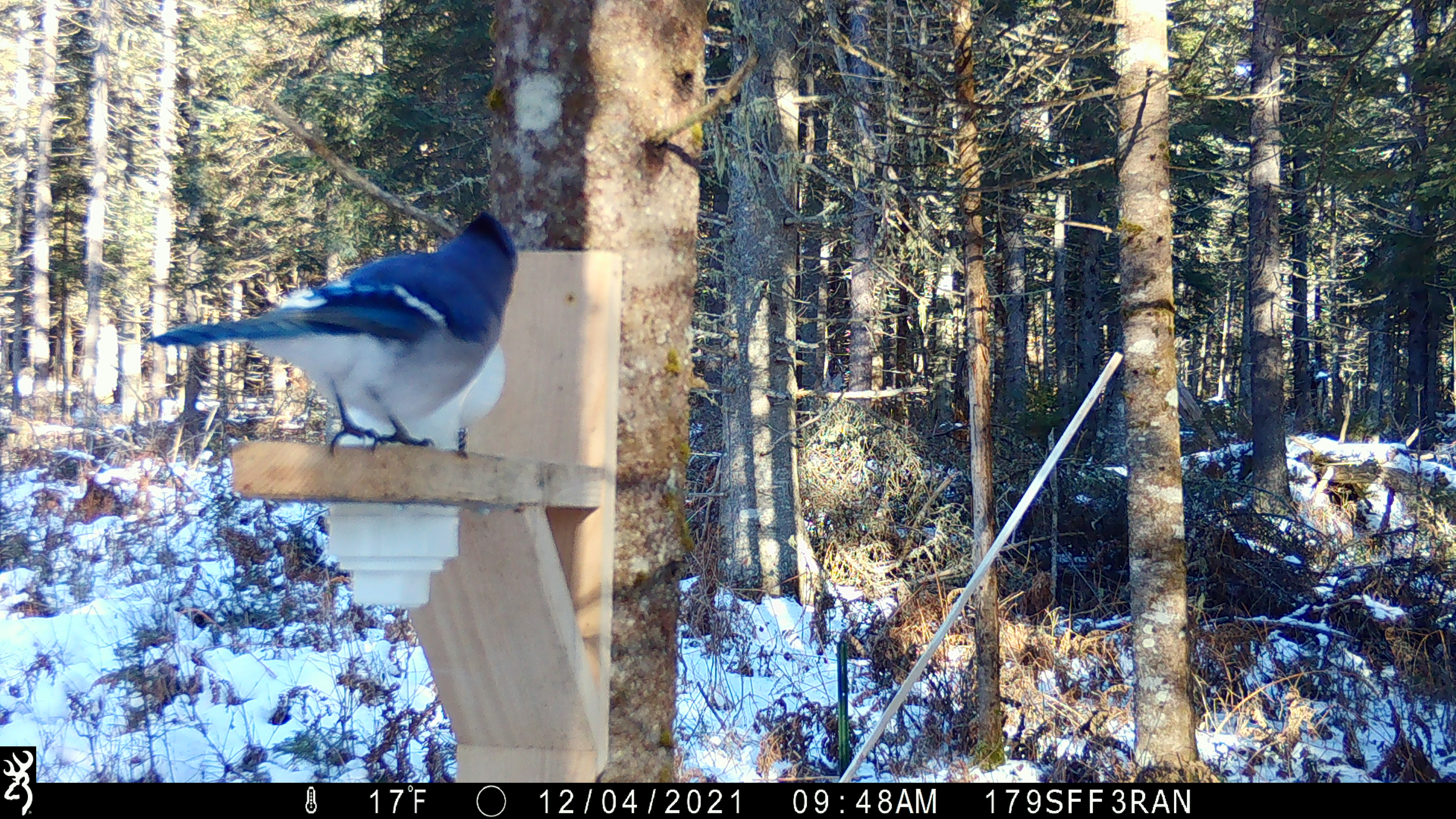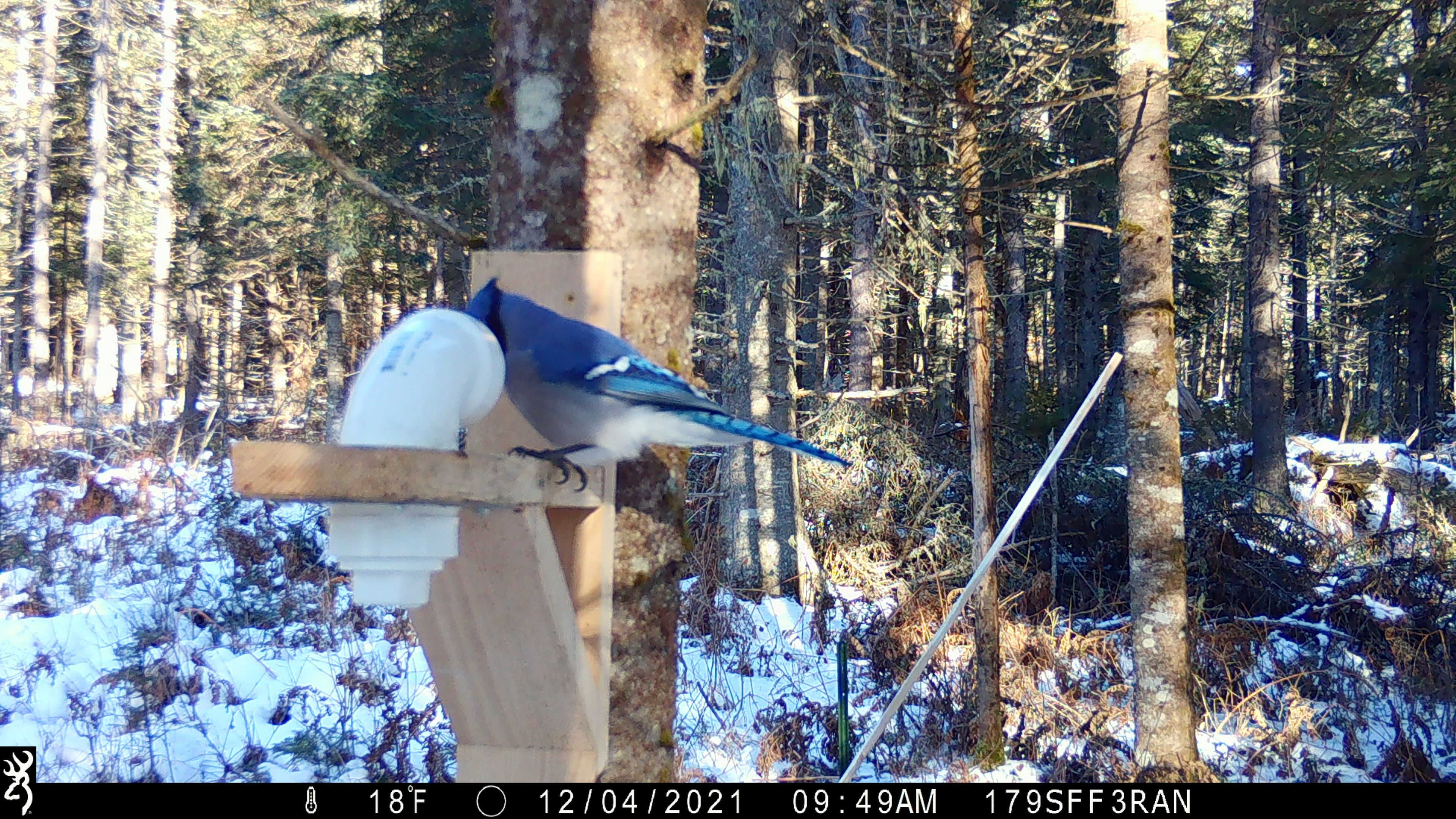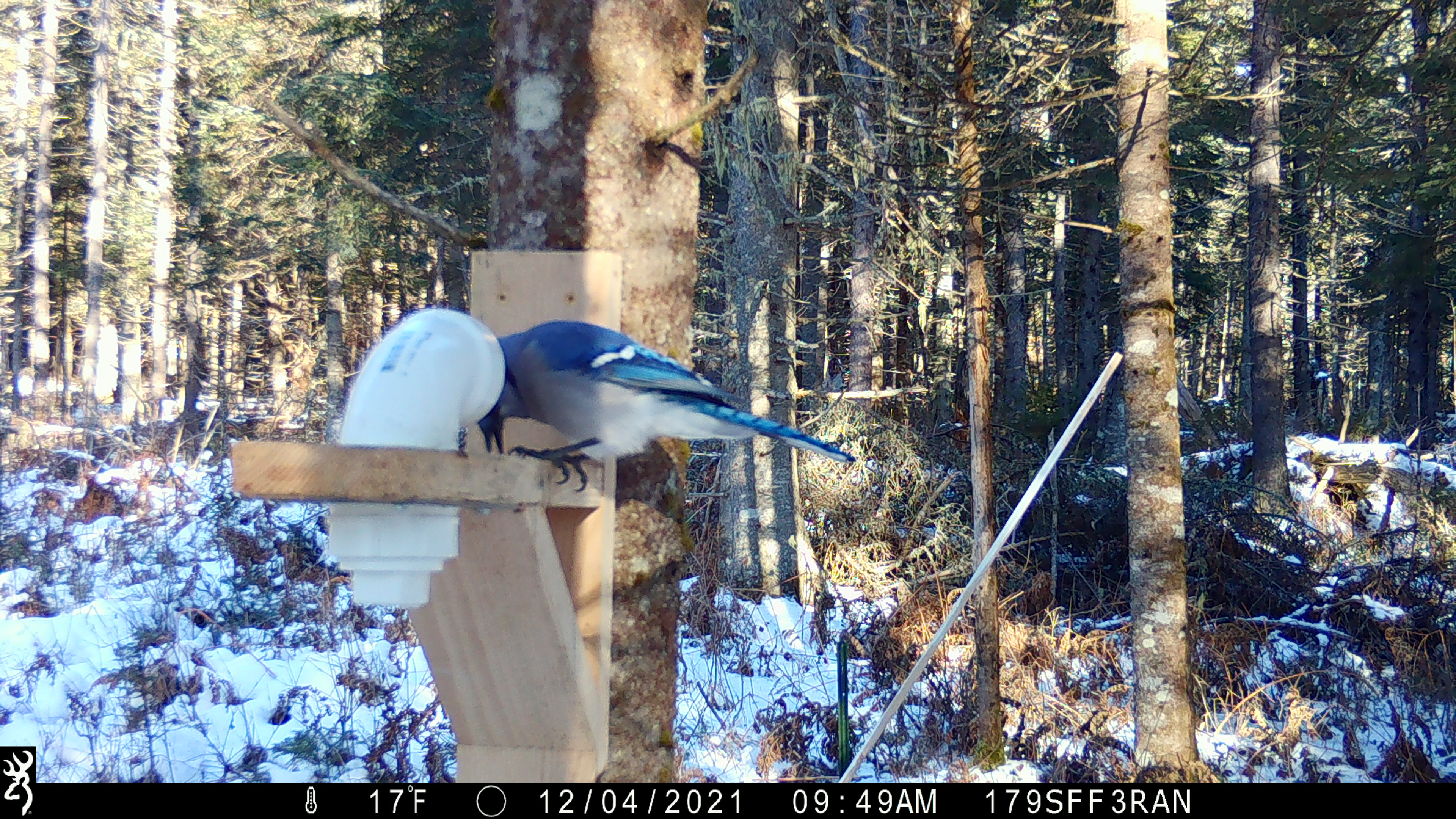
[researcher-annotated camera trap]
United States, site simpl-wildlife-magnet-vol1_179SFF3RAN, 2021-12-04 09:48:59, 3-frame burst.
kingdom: Animalia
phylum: Chordata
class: Aves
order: Passeriformes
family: Corvidae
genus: Cyanocitta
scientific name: Cyanocitta cristata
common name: blue jay